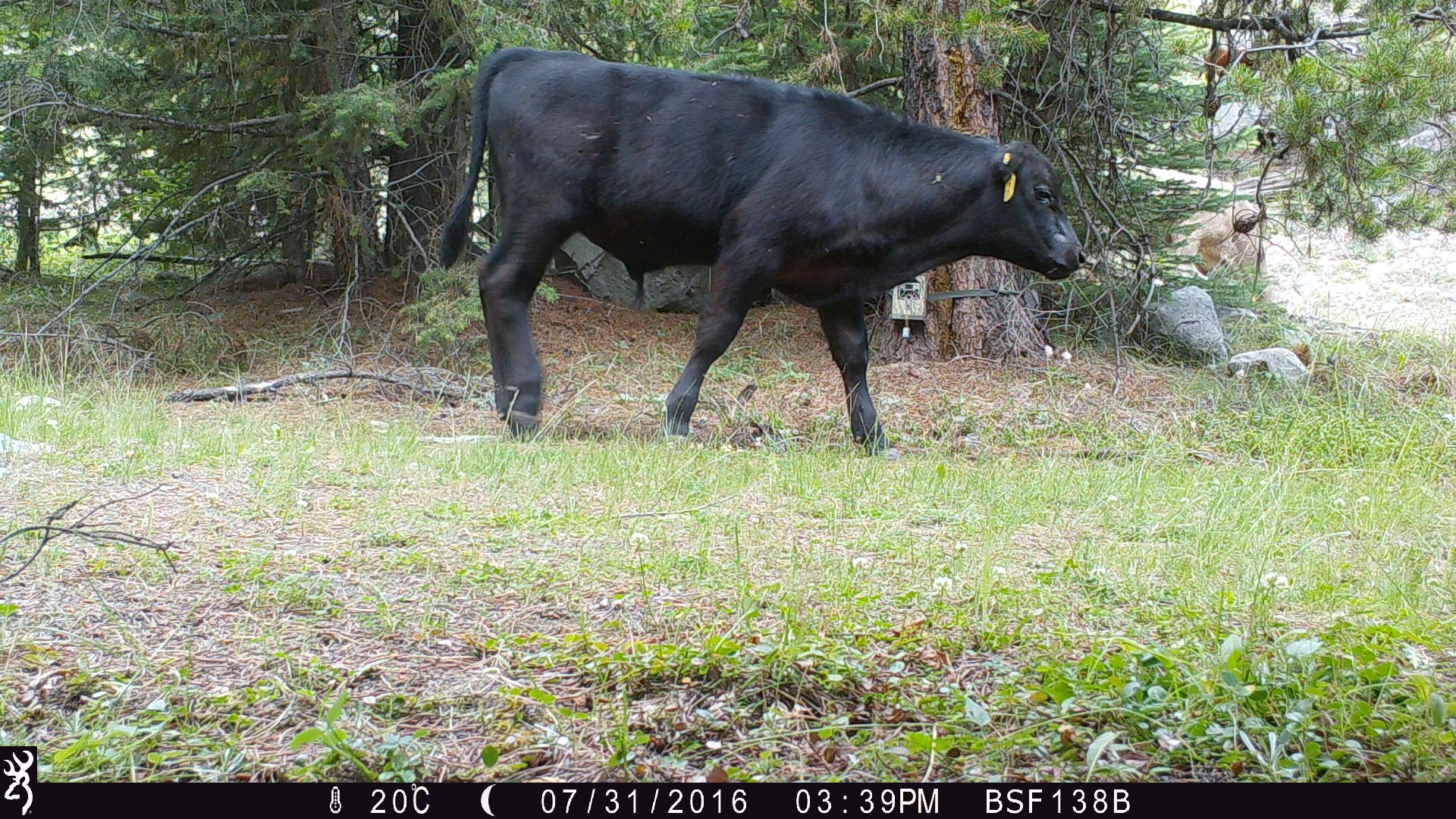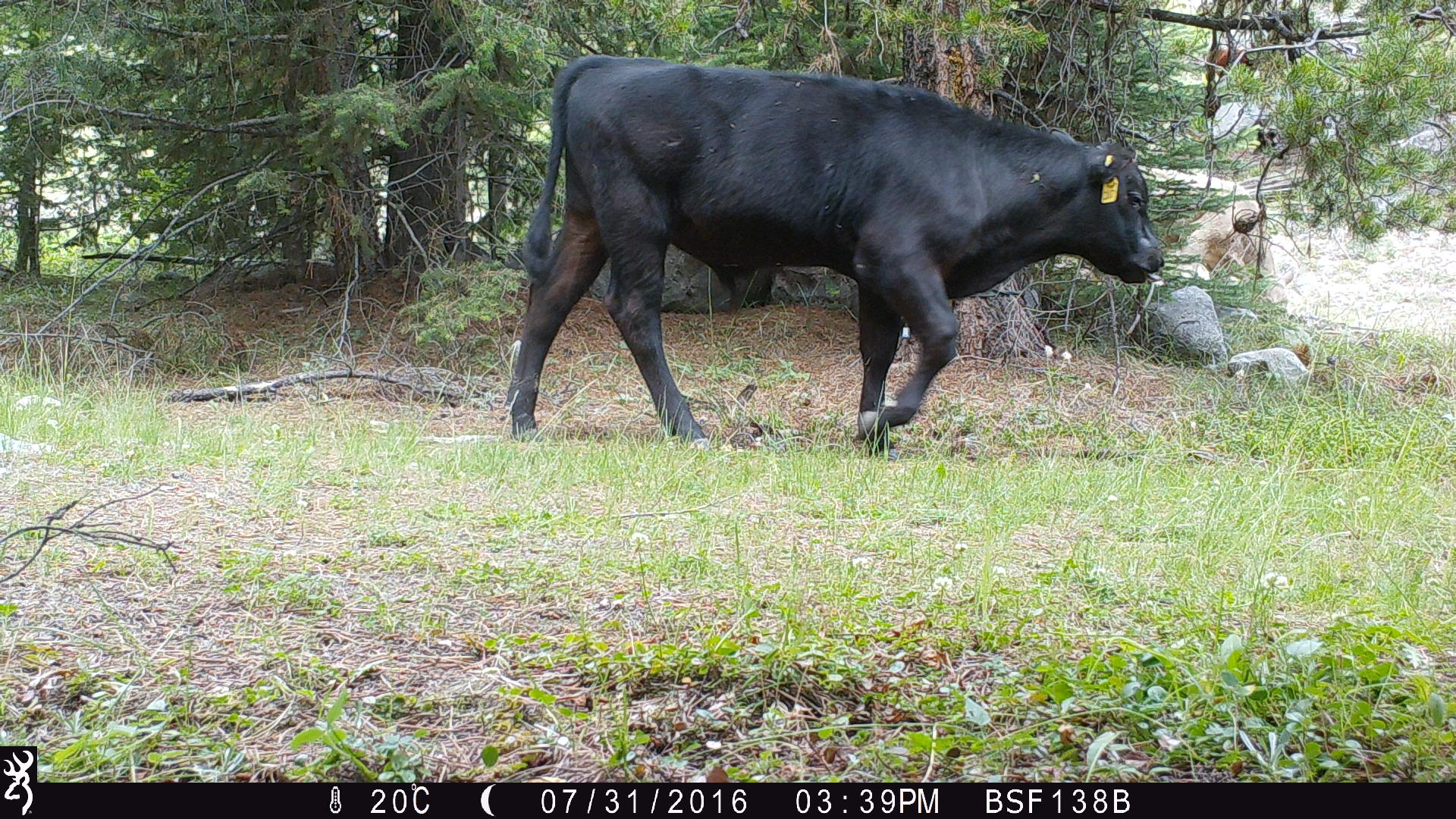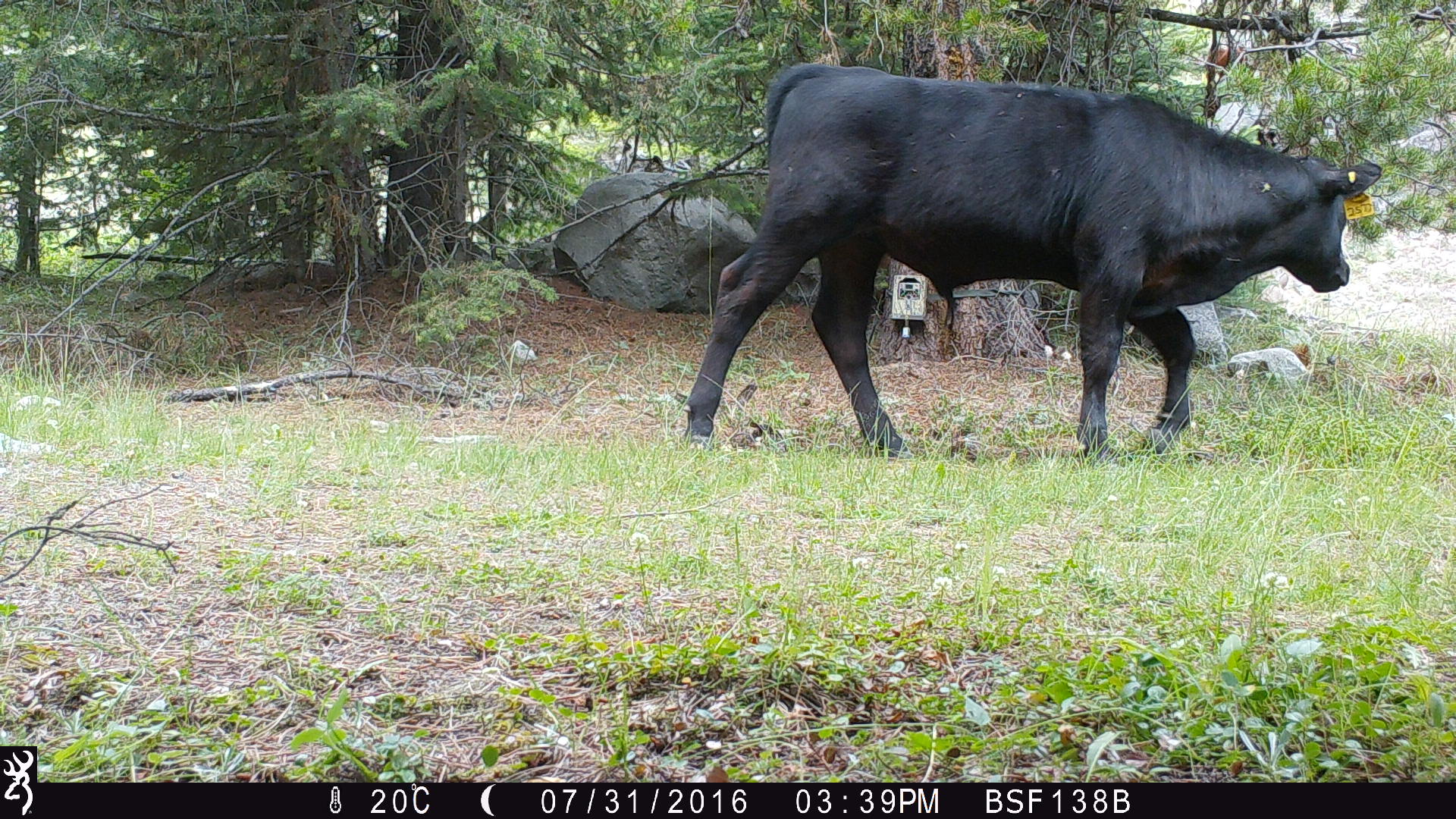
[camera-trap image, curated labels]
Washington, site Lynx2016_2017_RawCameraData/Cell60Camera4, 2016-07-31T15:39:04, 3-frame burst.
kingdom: Animalia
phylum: Chordata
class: Mammalia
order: Artiodactyla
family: Bovidae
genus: Bos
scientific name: Bos taurus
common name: domestic cattle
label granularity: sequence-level